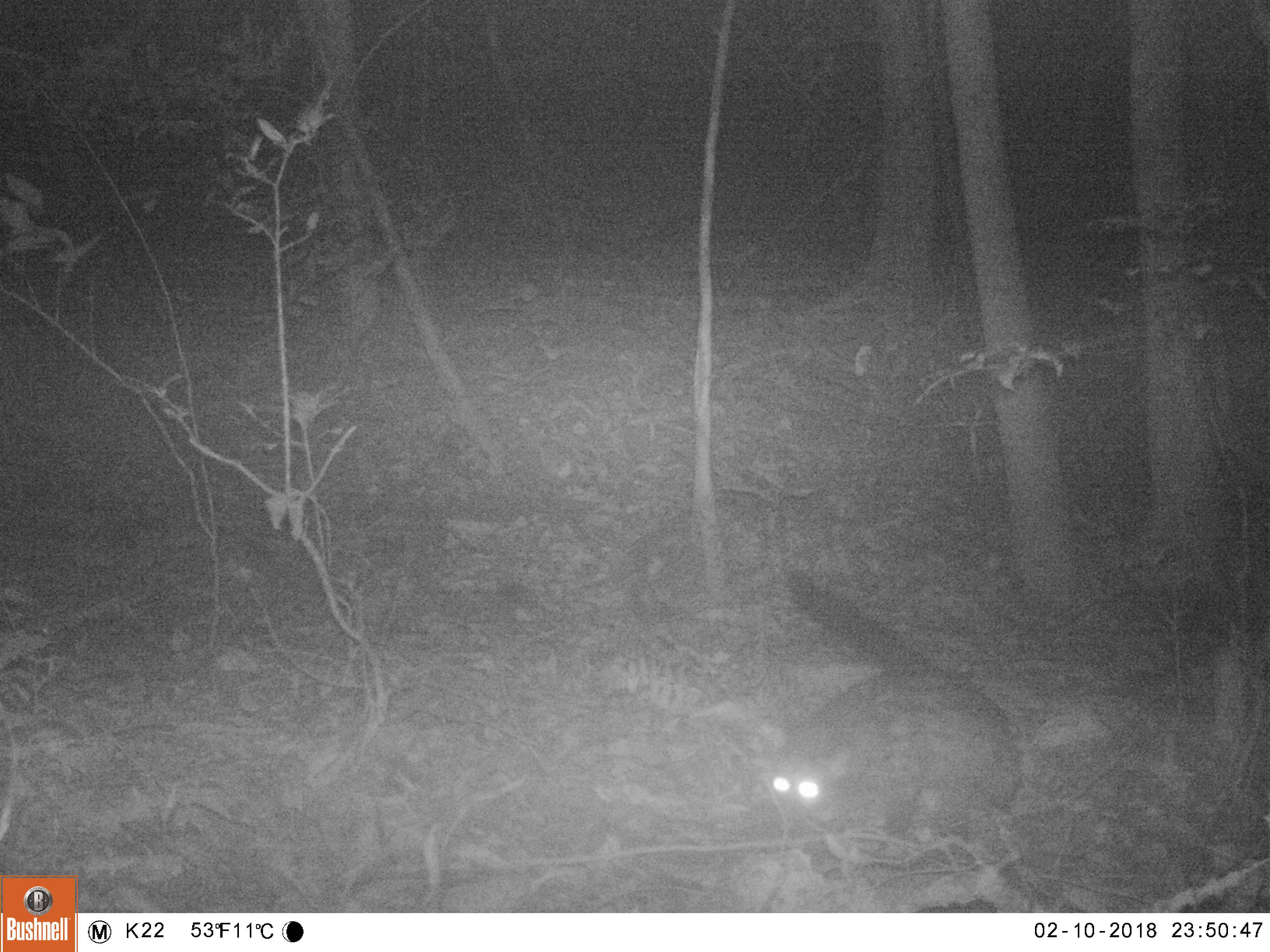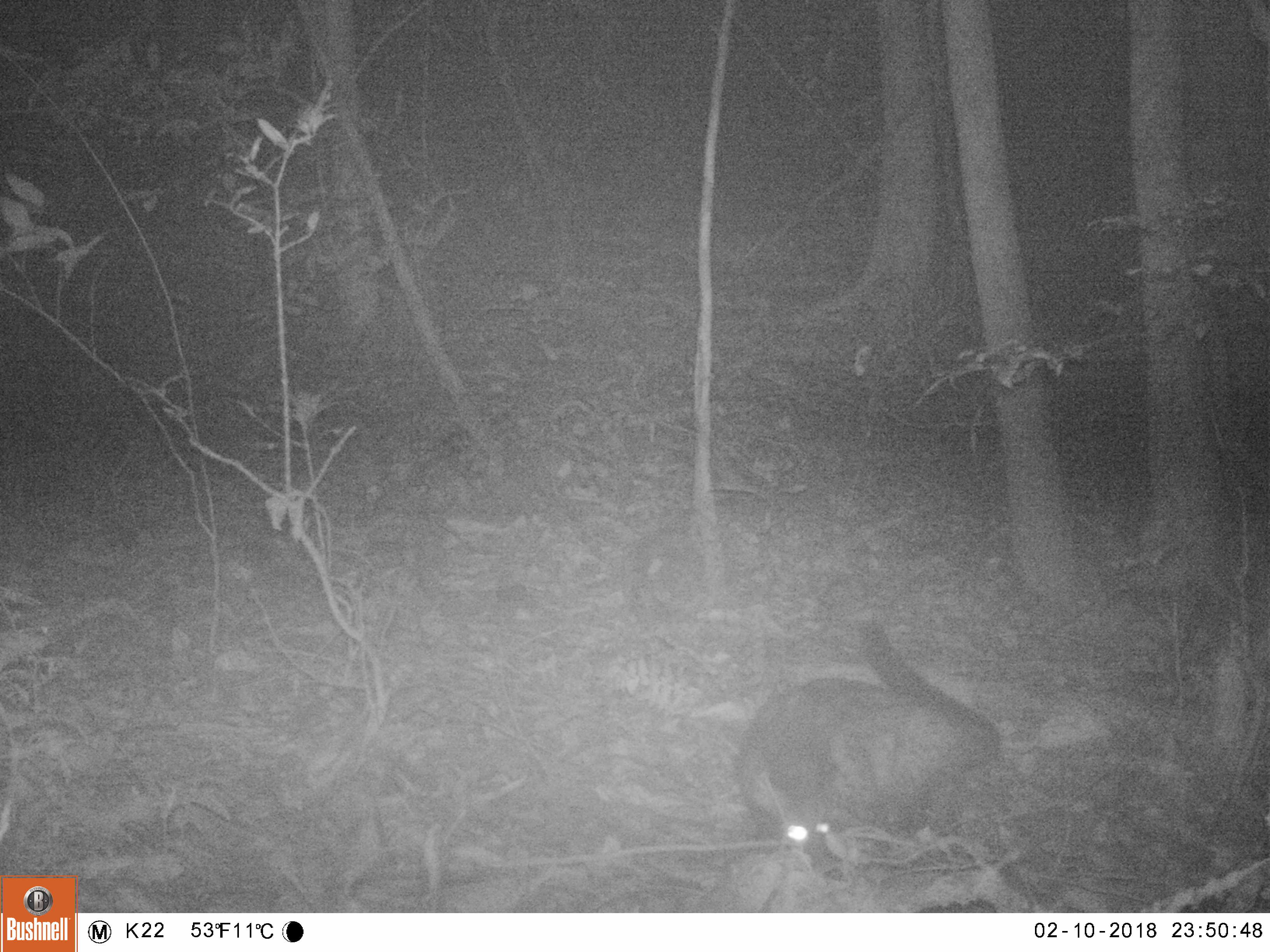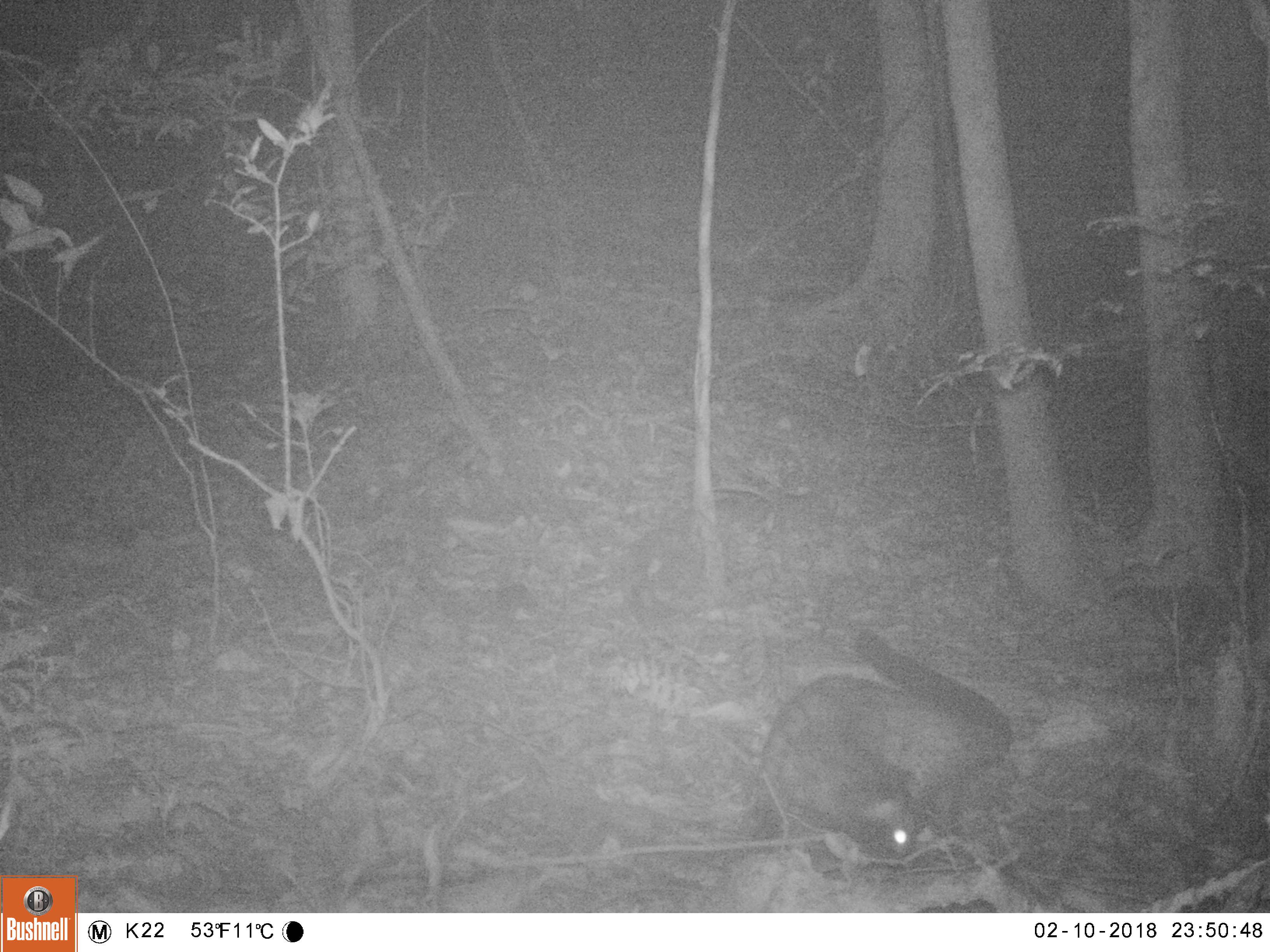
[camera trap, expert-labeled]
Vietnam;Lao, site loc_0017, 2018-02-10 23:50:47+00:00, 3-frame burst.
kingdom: Animalia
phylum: Chordata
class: Mammalia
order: Carnivora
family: Viverridae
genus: Paradoxurus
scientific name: Paradoxurus hermaphroditus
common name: common palm civet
Common palm civet (Paradoxurus hermaphroditus). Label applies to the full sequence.